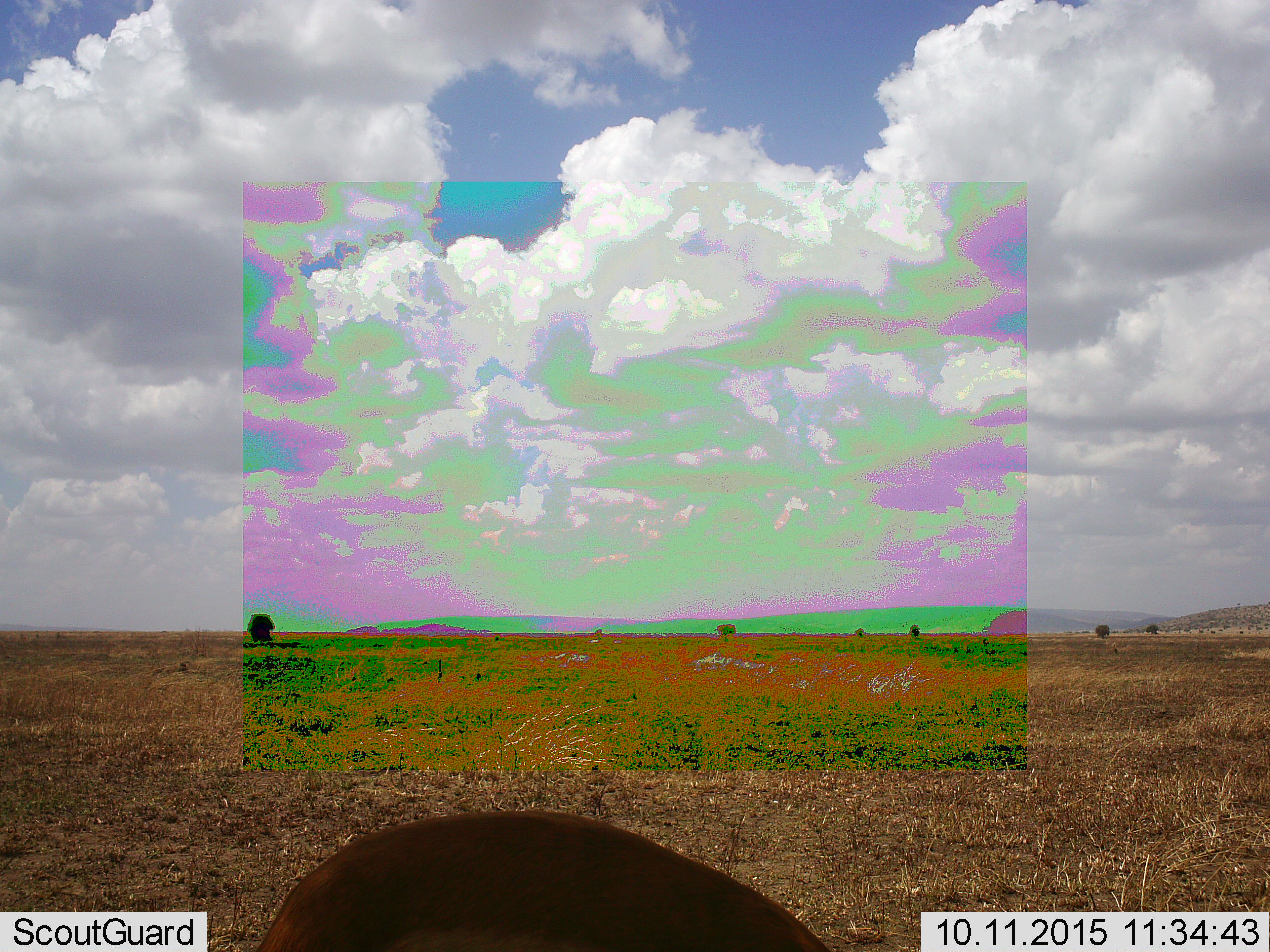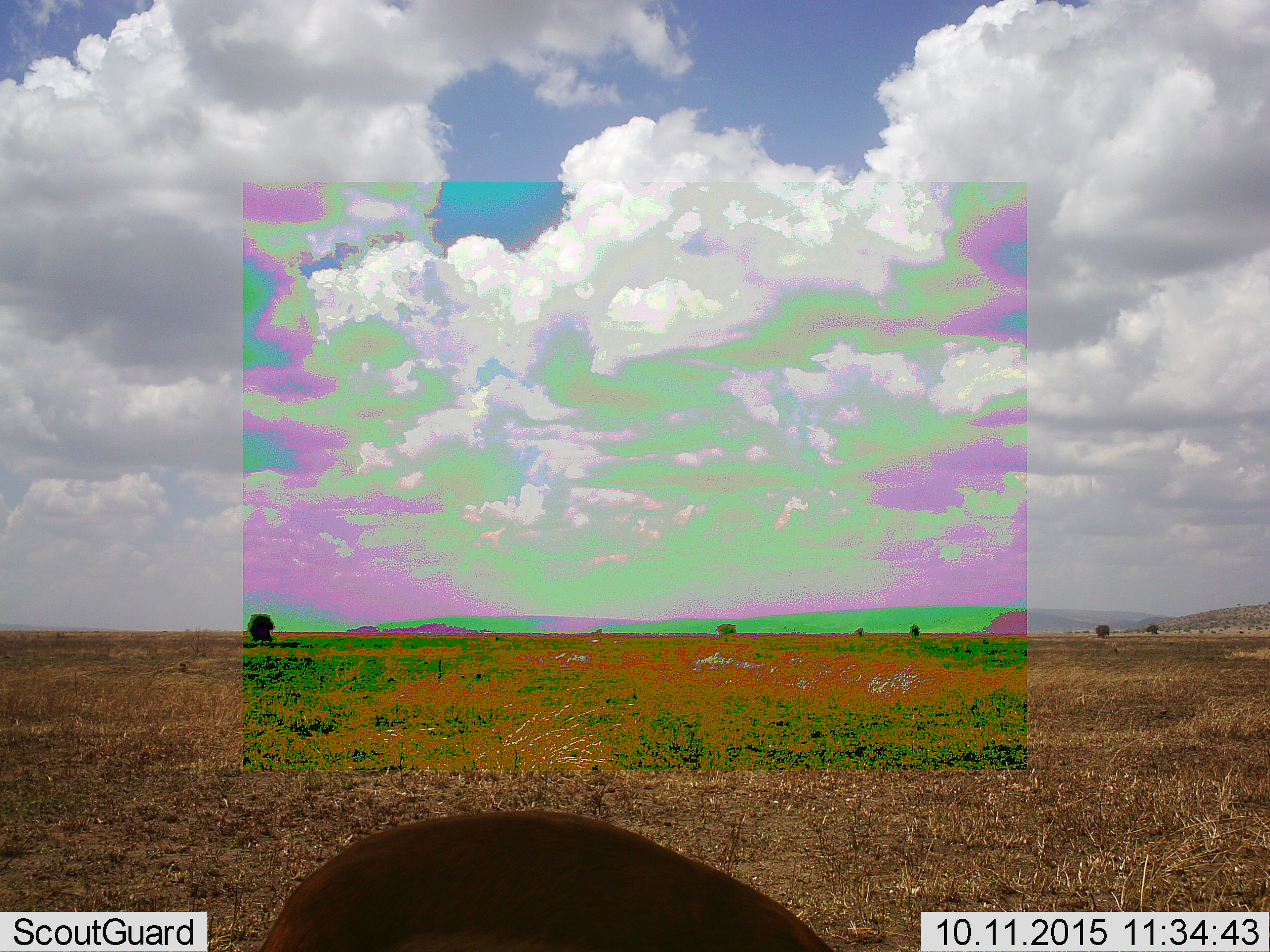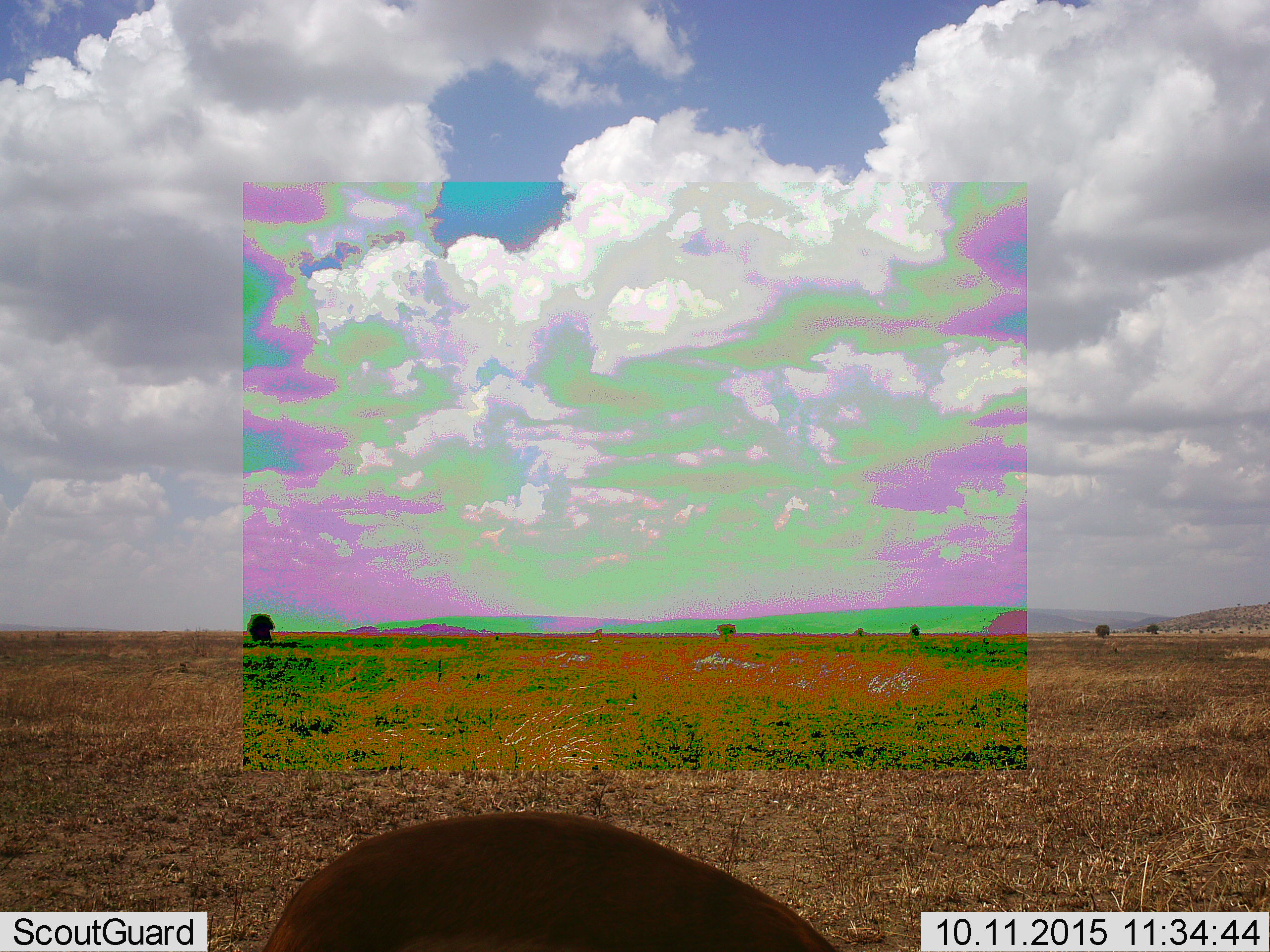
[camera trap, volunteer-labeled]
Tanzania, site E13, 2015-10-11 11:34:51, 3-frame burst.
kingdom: Animalia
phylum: Chordata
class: Mammalia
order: Artiodactyla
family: Bovidae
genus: Eudorcas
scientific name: Eudorcas thomsonii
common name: thomson's gazelle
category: gazellethomsons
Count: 1.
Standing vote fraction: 57%.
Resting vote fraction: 0%.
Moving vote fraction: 14%.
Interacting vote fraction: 0%.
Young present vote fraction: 0%.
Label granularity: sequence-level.